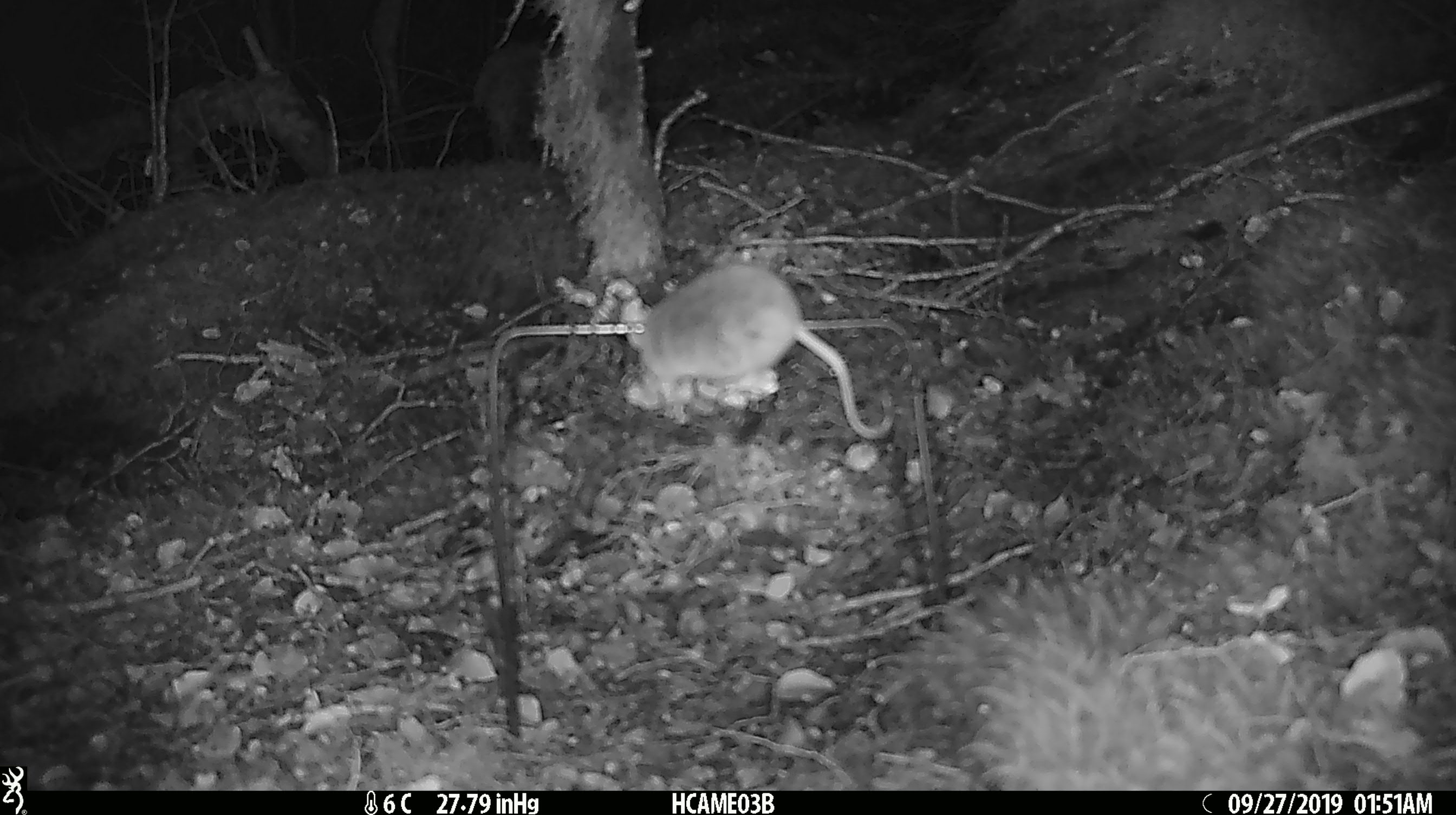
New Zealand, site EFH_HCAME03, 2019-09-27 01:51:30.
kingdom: Animalia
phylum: Chordata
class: Mammalia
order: Rodentia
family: Muridae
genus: Mus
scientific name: Mus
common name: mouse